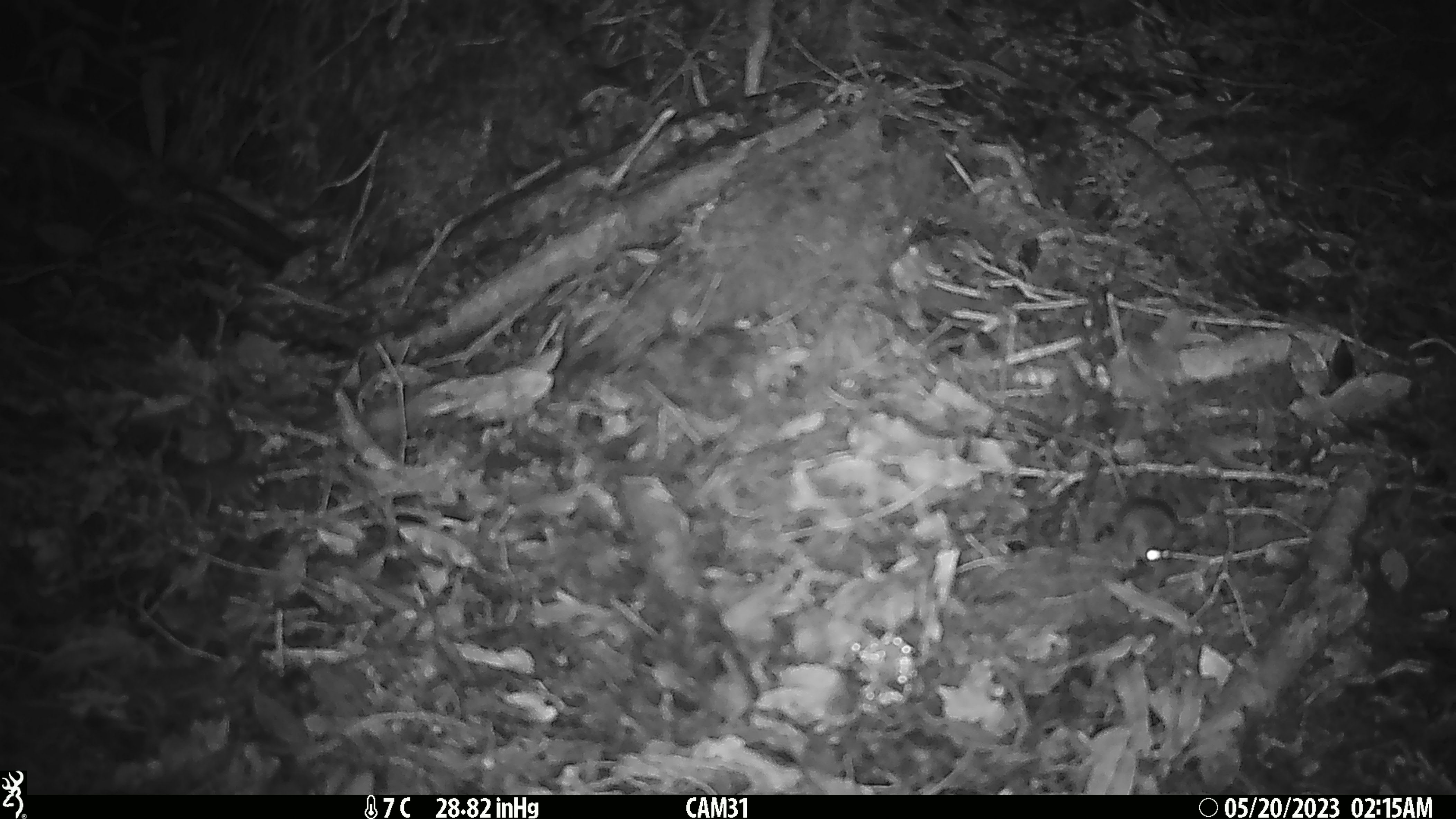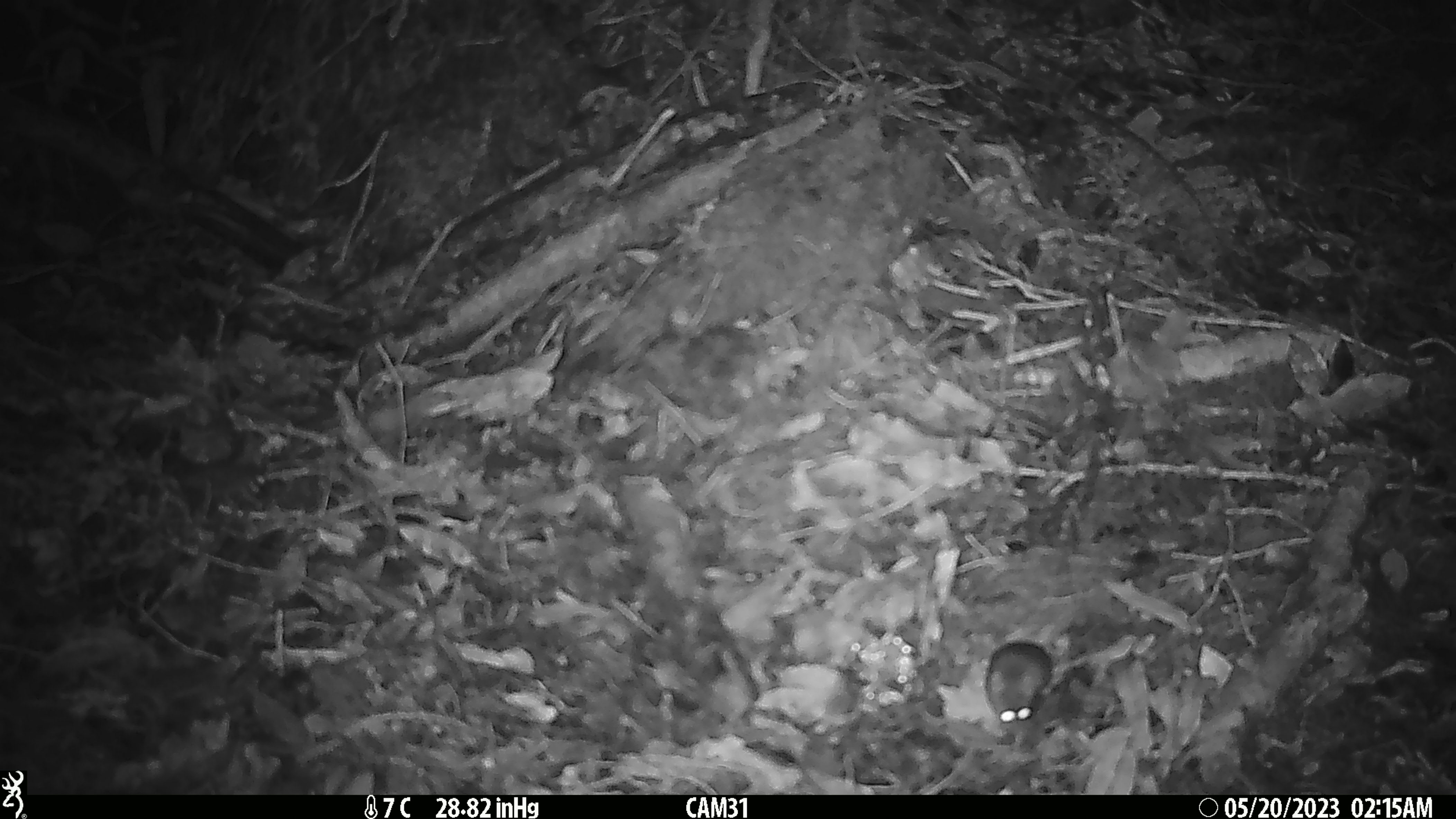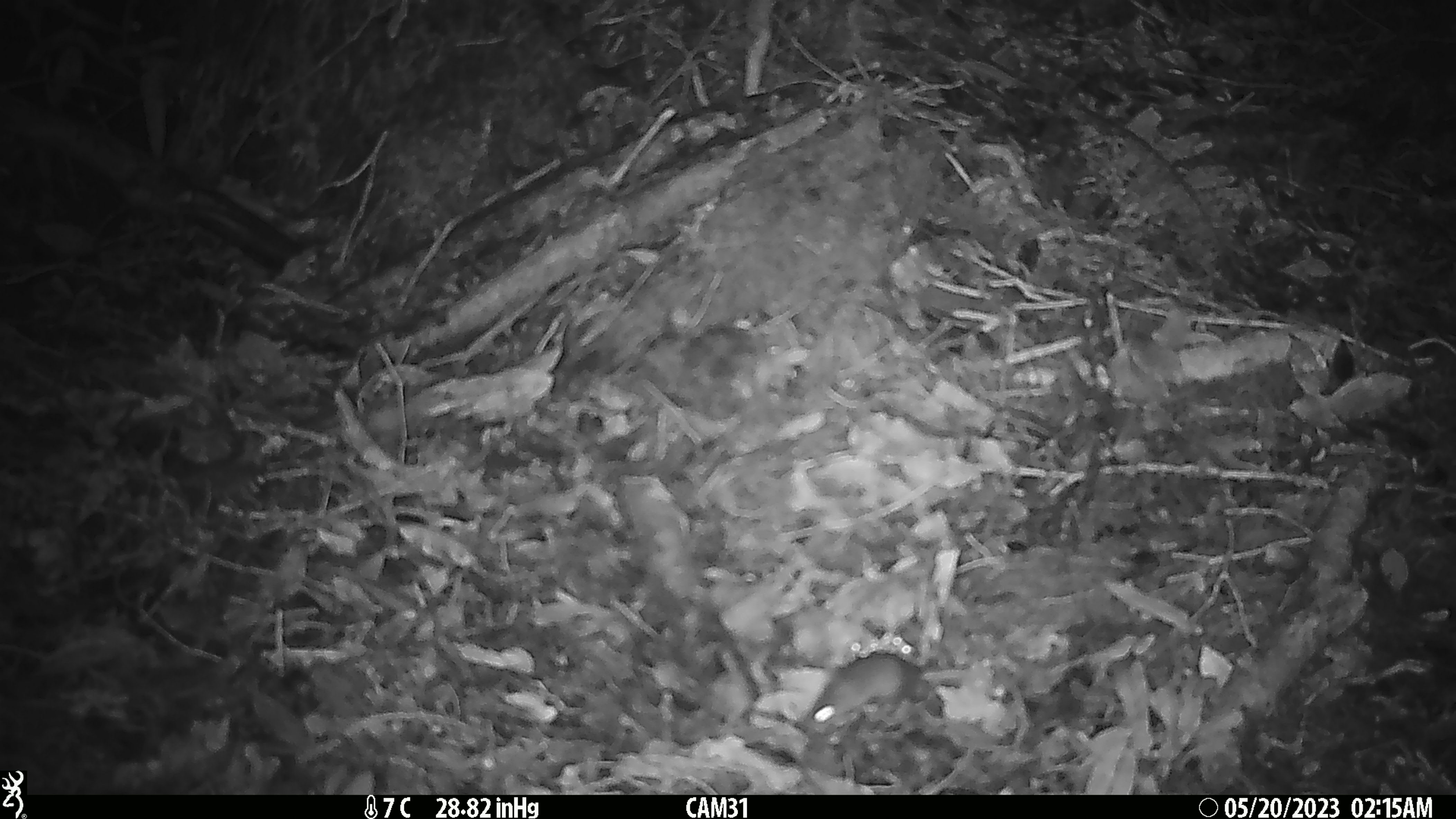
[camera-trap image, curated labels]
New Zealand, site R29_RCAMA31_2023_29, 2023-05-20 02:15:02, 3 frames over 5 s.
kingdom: Animalia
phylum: Chordata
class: Mammalia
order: Rodentia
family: Muridae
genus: Mus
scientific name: Mus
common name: mouse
Mouse (Mus).